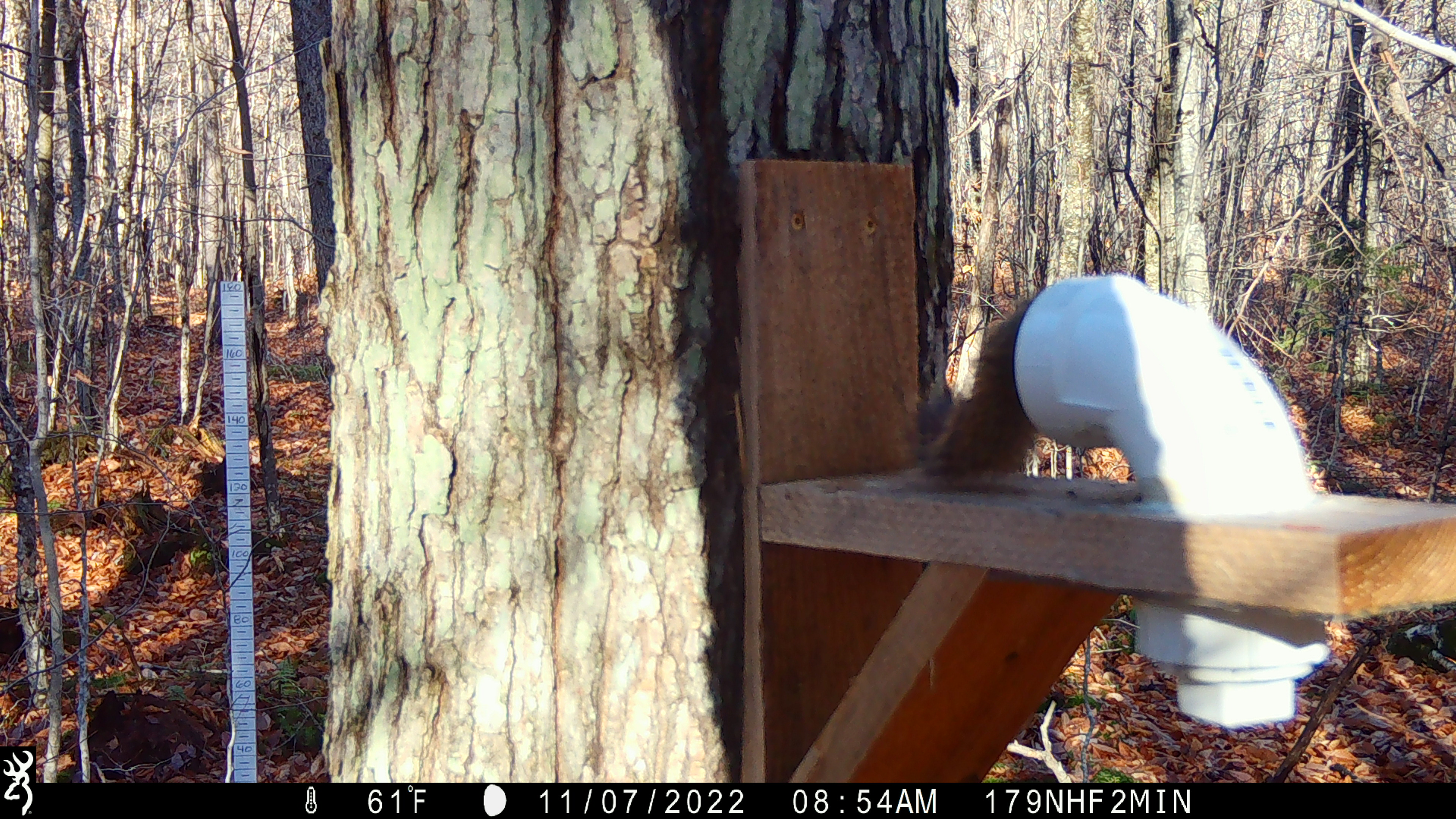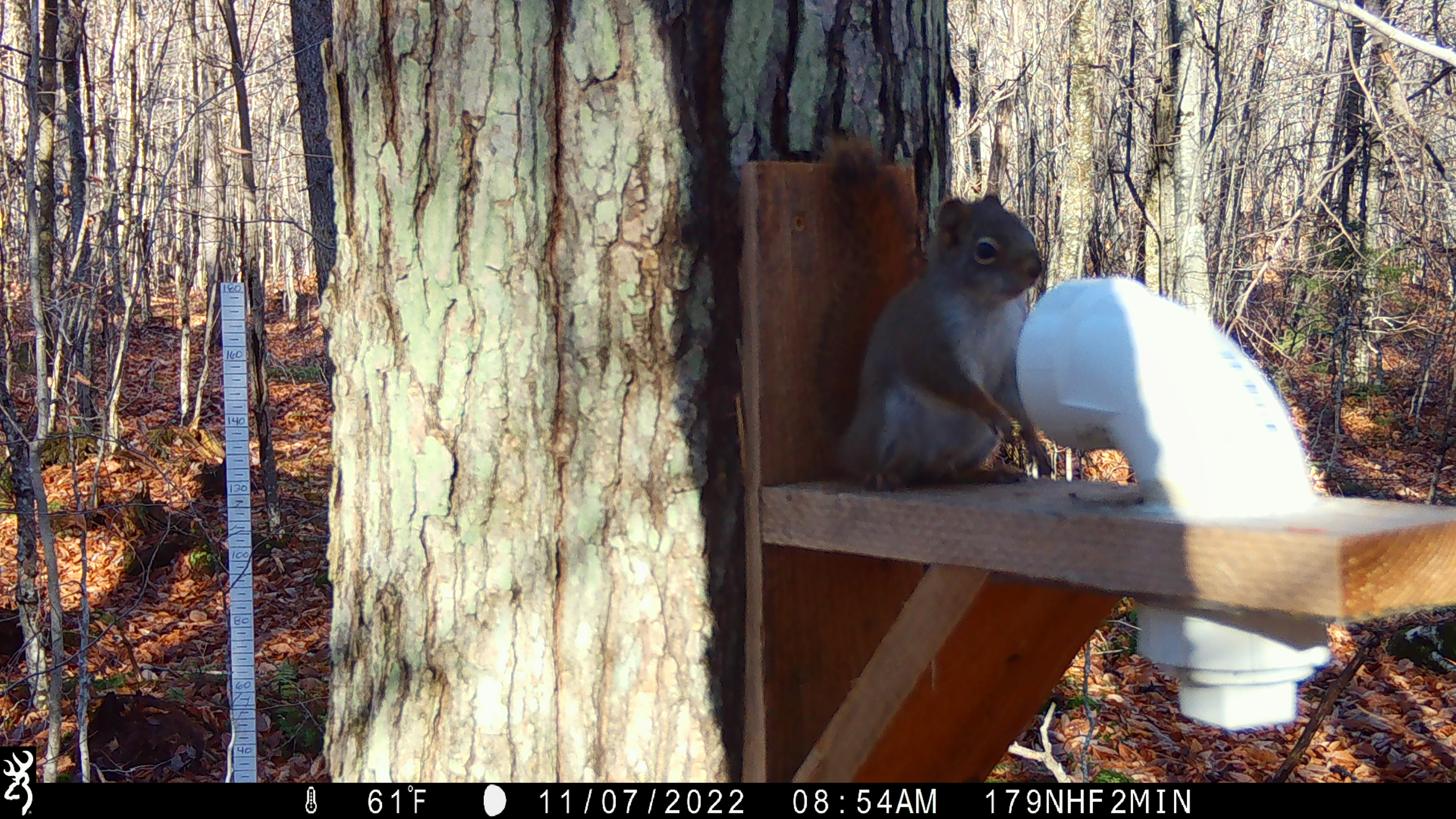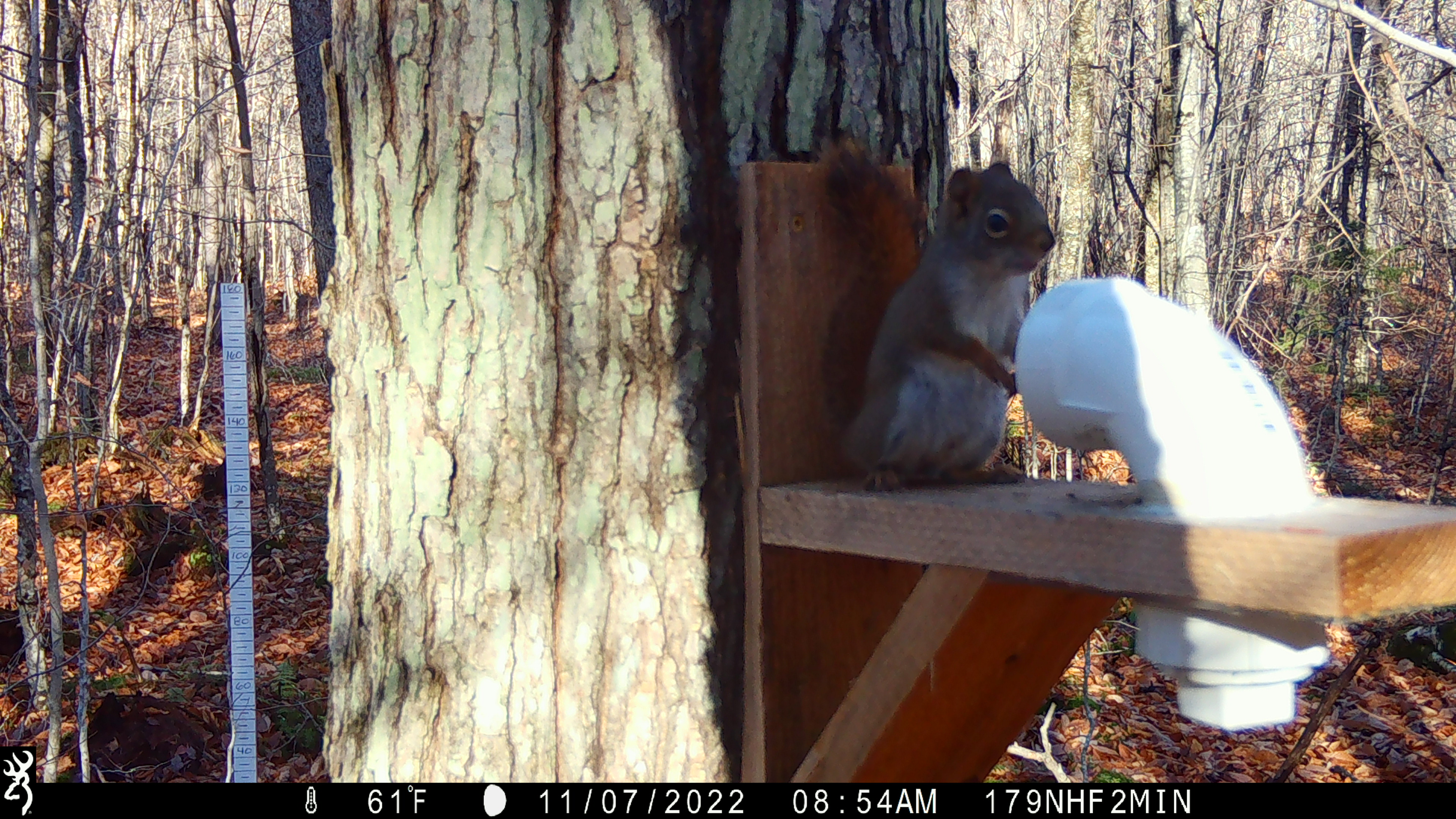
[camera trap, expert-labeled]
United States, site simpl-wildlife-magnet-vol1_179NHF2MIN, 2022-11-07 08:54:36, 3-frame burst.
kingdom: Animalia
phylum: Chordata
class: Mammalia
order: Rodentia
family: Sciuridae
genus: Tamiasciurus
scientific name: Tamiasciurus hudsonicus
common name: red squirrel